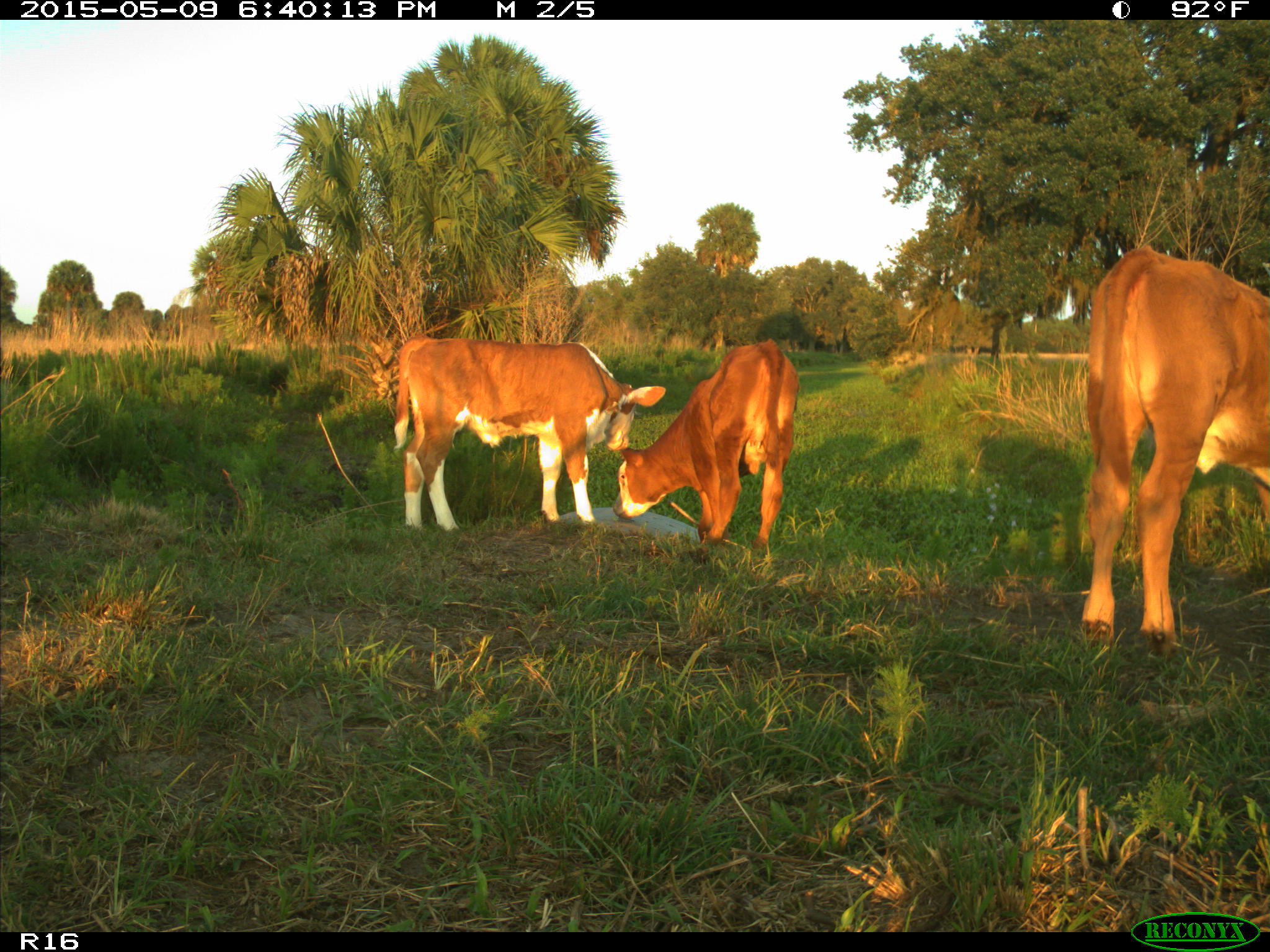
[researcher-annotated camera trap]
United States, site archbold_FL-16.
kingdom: Animalia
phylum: Chordata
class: Mammalia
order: Artiodactyla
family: Bovidae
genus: Bos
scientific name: Bos taurus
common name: domestic cow